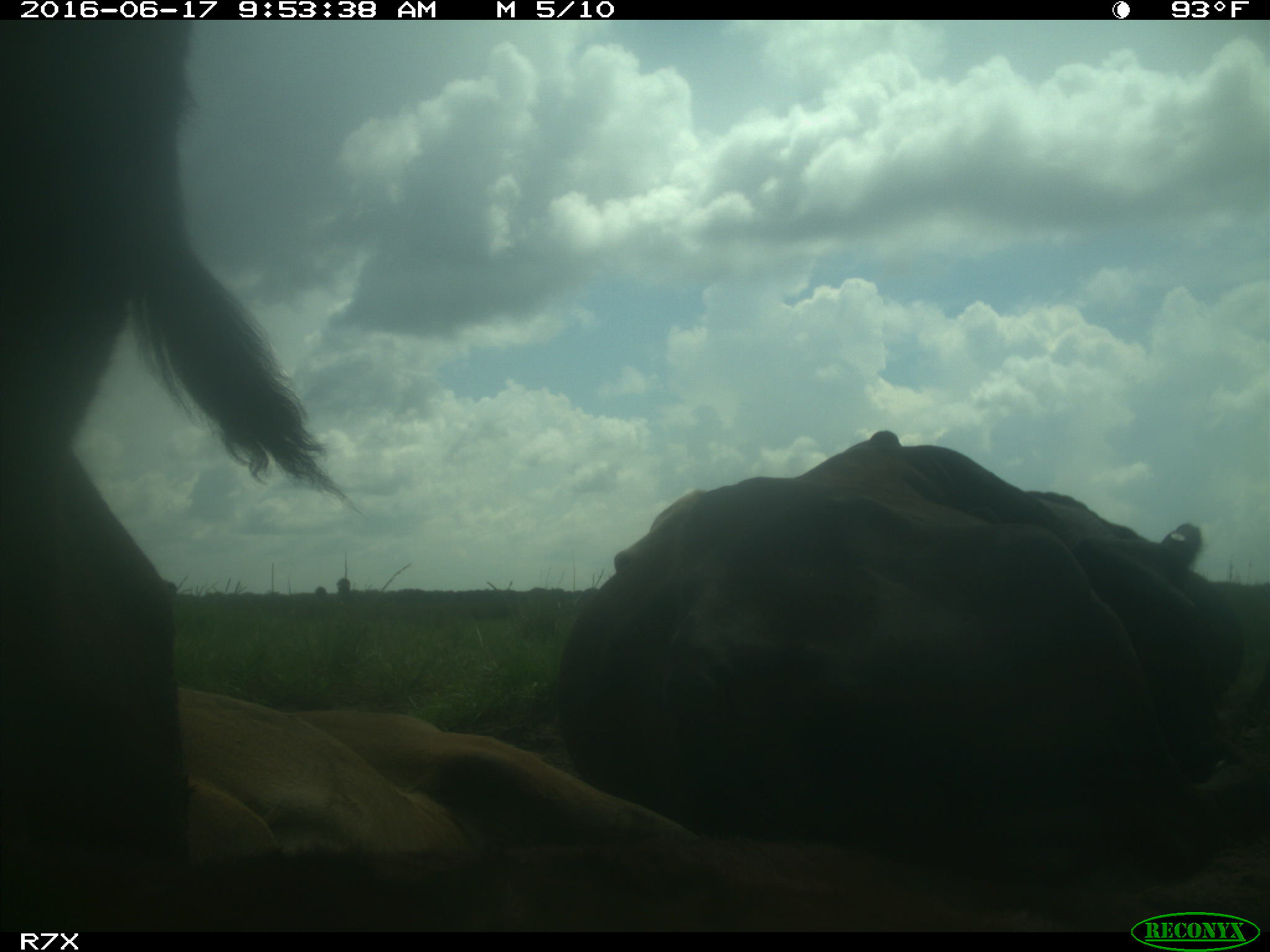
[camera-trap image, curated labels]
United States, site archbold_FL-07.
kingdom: Animalia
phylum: Chordata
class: Mammalia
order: Artiodactyla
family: Bovidae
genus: Bos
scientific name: Bos taurus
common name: domestic cow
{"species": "Bos taurus (domestic cow)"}